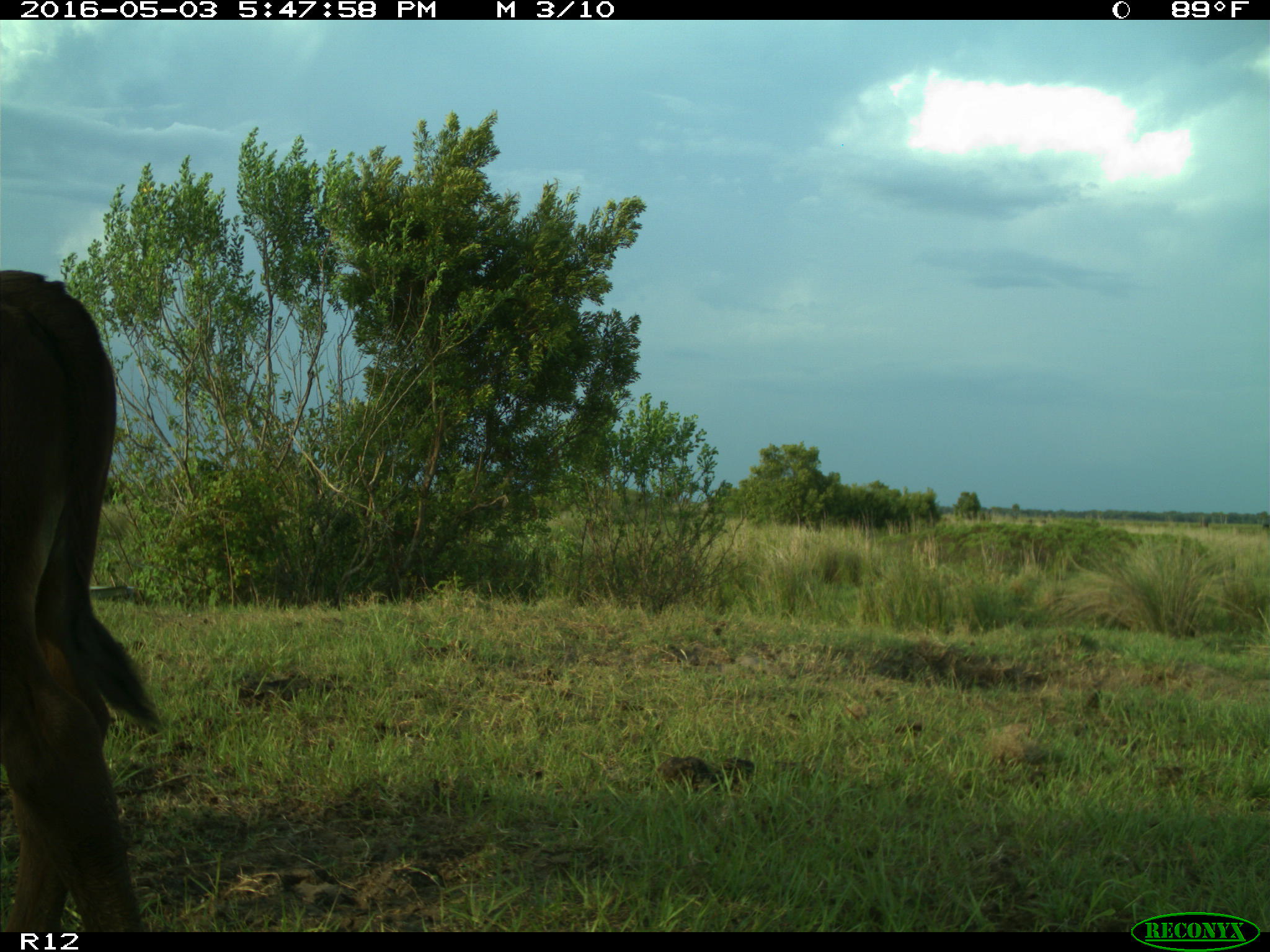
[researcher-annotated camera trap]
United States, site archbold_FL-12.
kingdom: Animalia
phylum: Chordata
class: Mammalia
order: Artiodactyla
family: Bovidae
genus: Bos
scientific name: Bos taurus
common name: domestic cow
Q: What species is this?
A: Bos taurus (domestic cow).